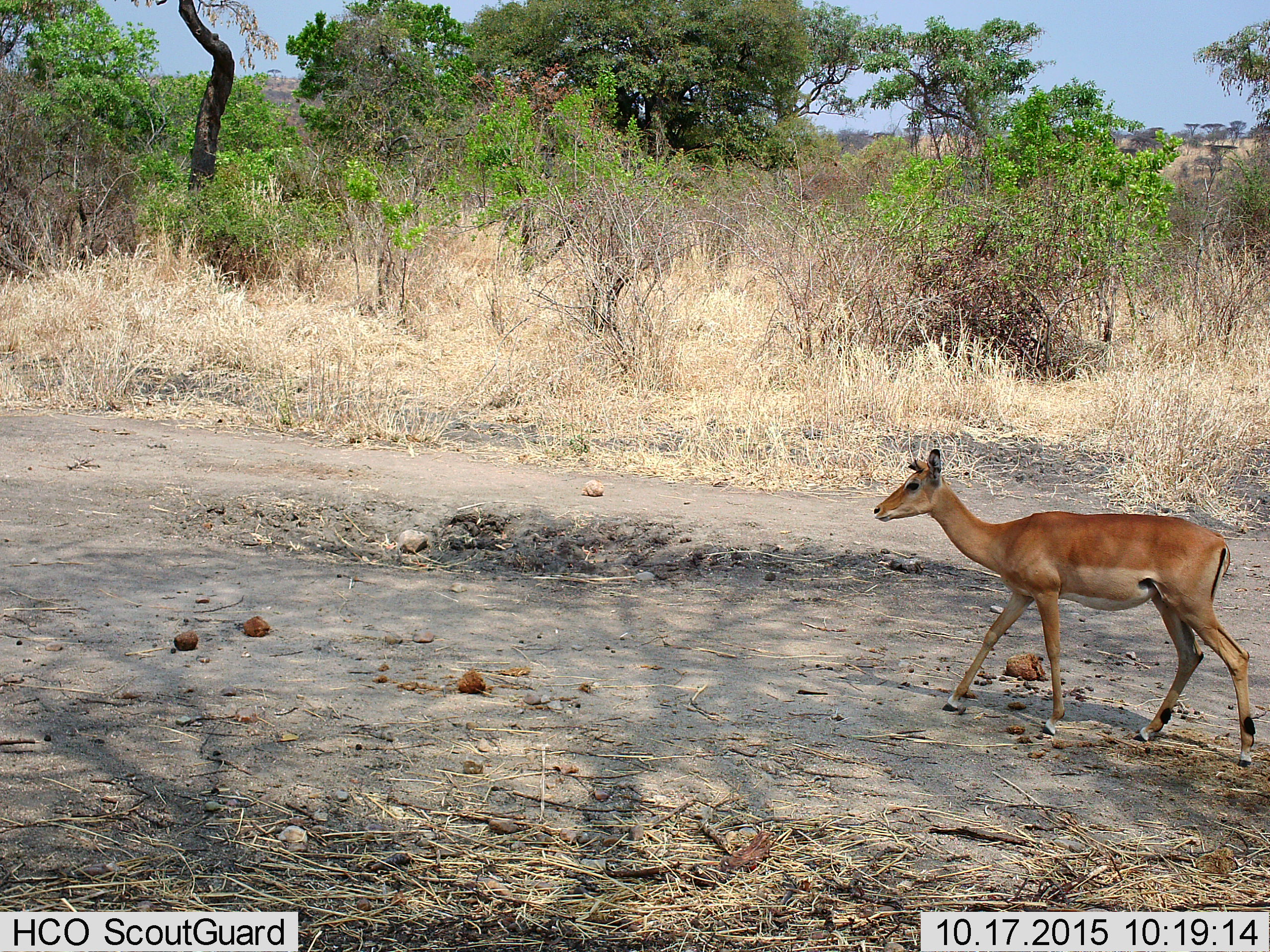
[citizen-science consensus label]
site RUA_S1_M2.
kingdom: Animalia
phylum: Chordata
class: Mammalia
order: Artiodactyla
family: Bovidae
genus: Aepyceros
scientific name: Aepyceros melampus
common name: impala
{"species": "impala (Aepyceros melampus)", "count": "1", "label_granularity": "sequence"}